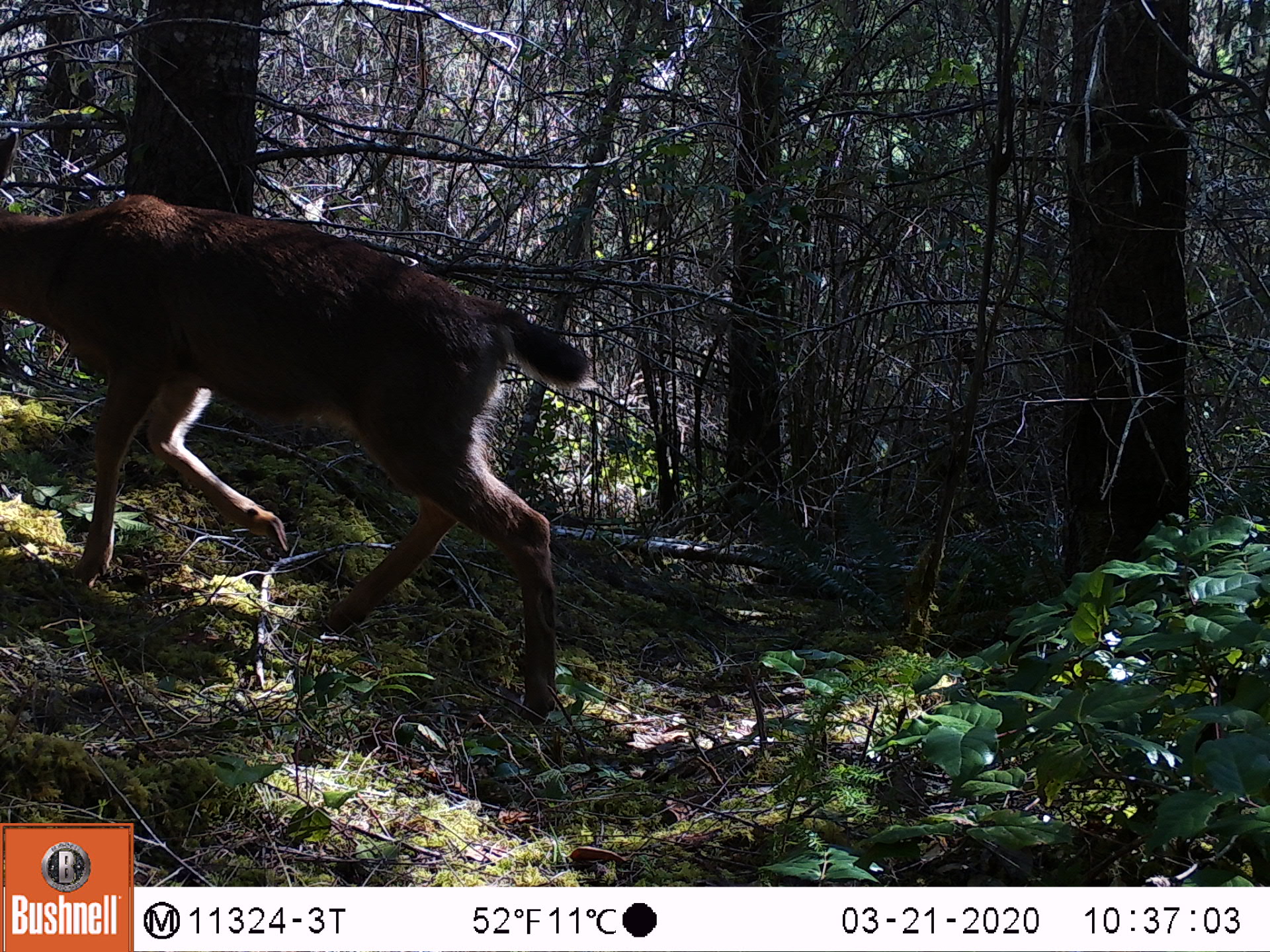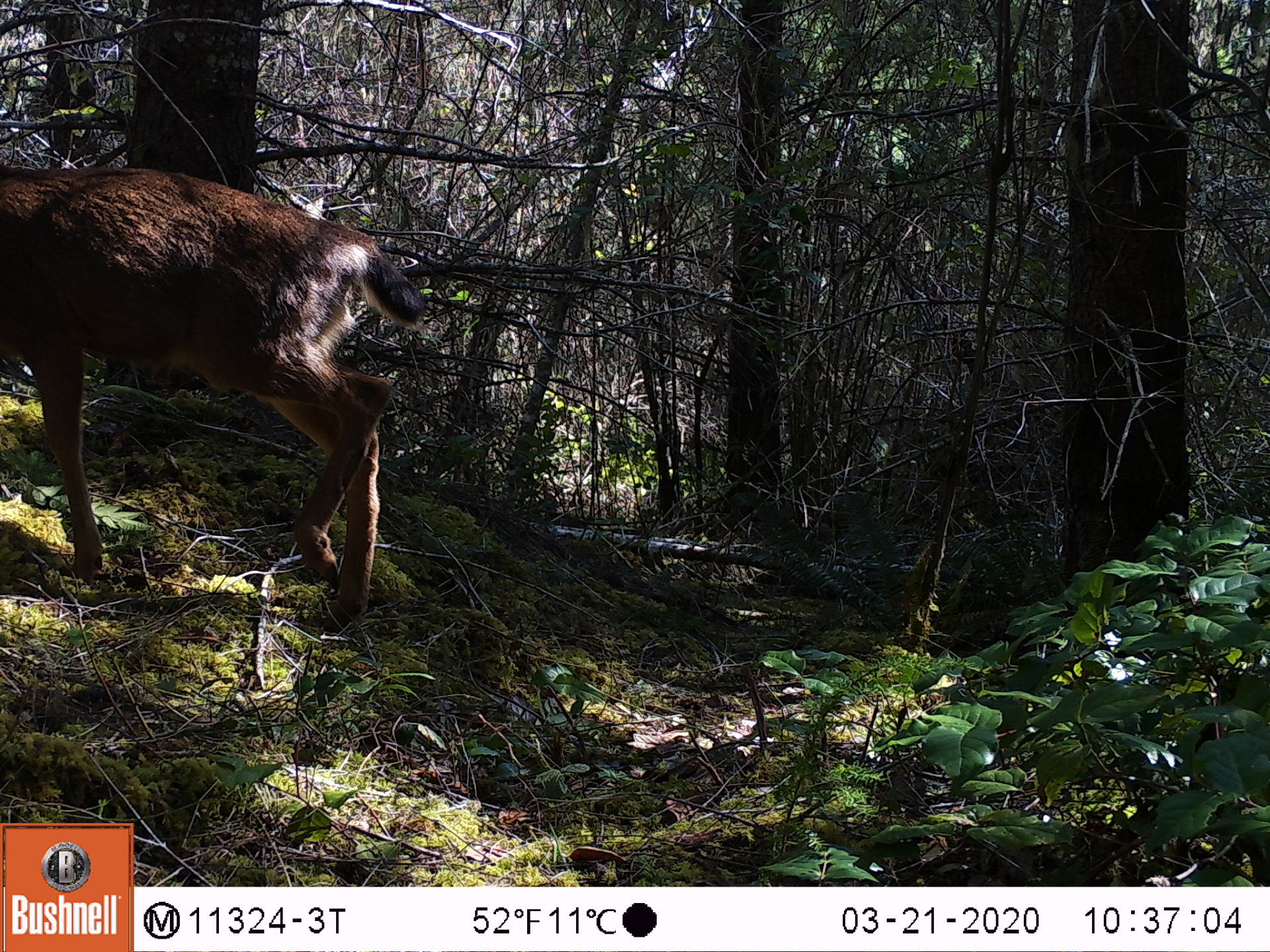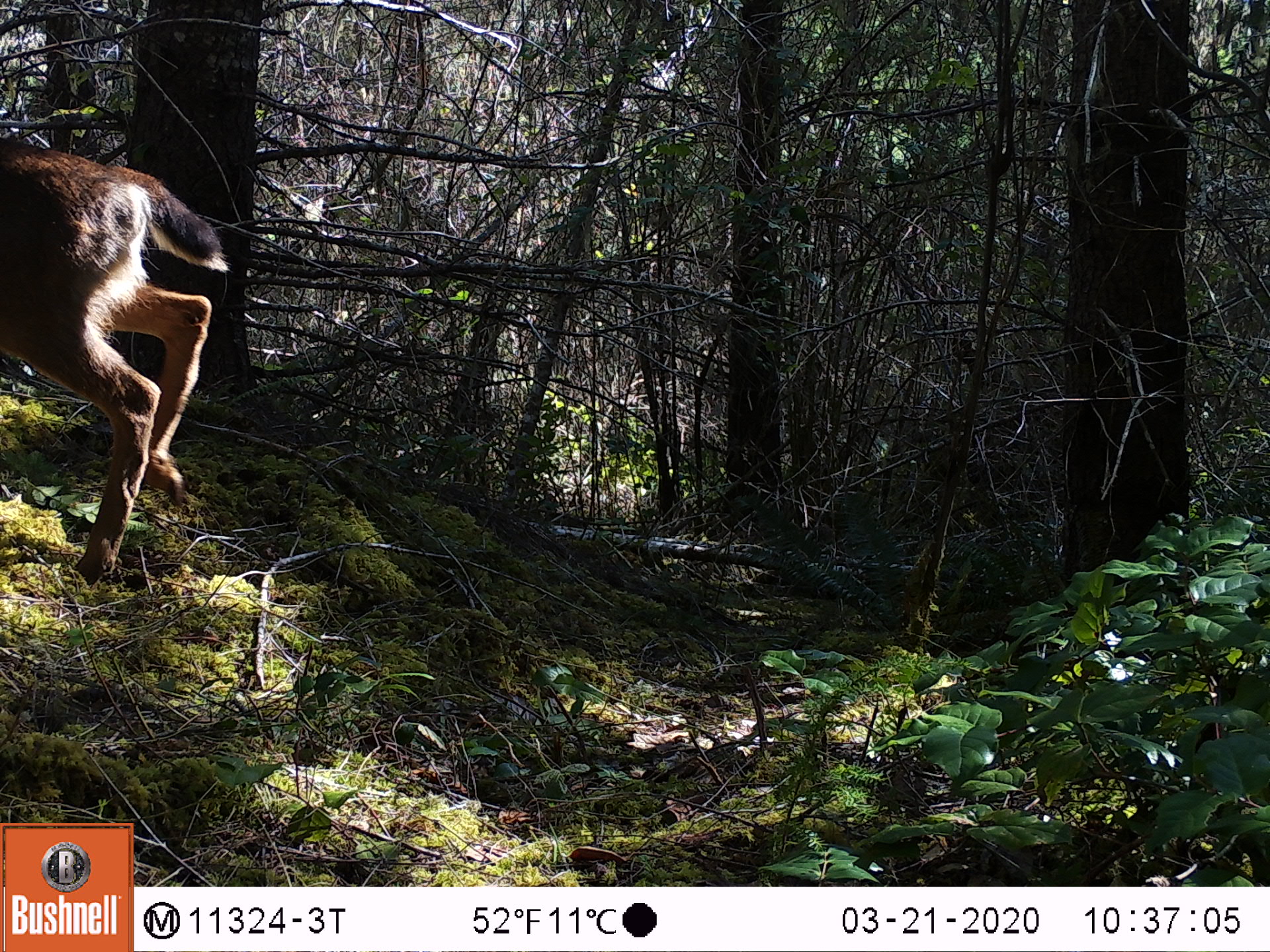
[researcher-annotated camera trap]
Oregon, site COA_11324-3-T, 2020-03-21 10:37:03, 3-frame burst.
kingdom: Animalia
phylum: Chordata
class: Mammalia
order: Artiodactyla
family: Cervidae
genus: Odocoileus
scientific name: Odocoileus hemionus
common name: black-tailed deer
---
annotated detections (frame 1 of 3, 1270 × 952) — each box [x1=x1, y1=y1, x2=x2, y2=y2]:
black-tailed deer: [x1=0, y1=120, x2=596, y2=741]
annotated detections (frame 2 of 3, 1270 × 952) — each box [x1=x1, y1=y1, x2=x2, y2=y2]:
black-tailed deer: [x1=0, y1=146, x2=426, y2=631]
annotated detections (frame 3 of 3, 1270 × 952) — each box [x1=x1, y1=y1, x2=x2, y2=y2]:
black-tailed deer: [x1=0, y1=131, x2=232, y2=593]